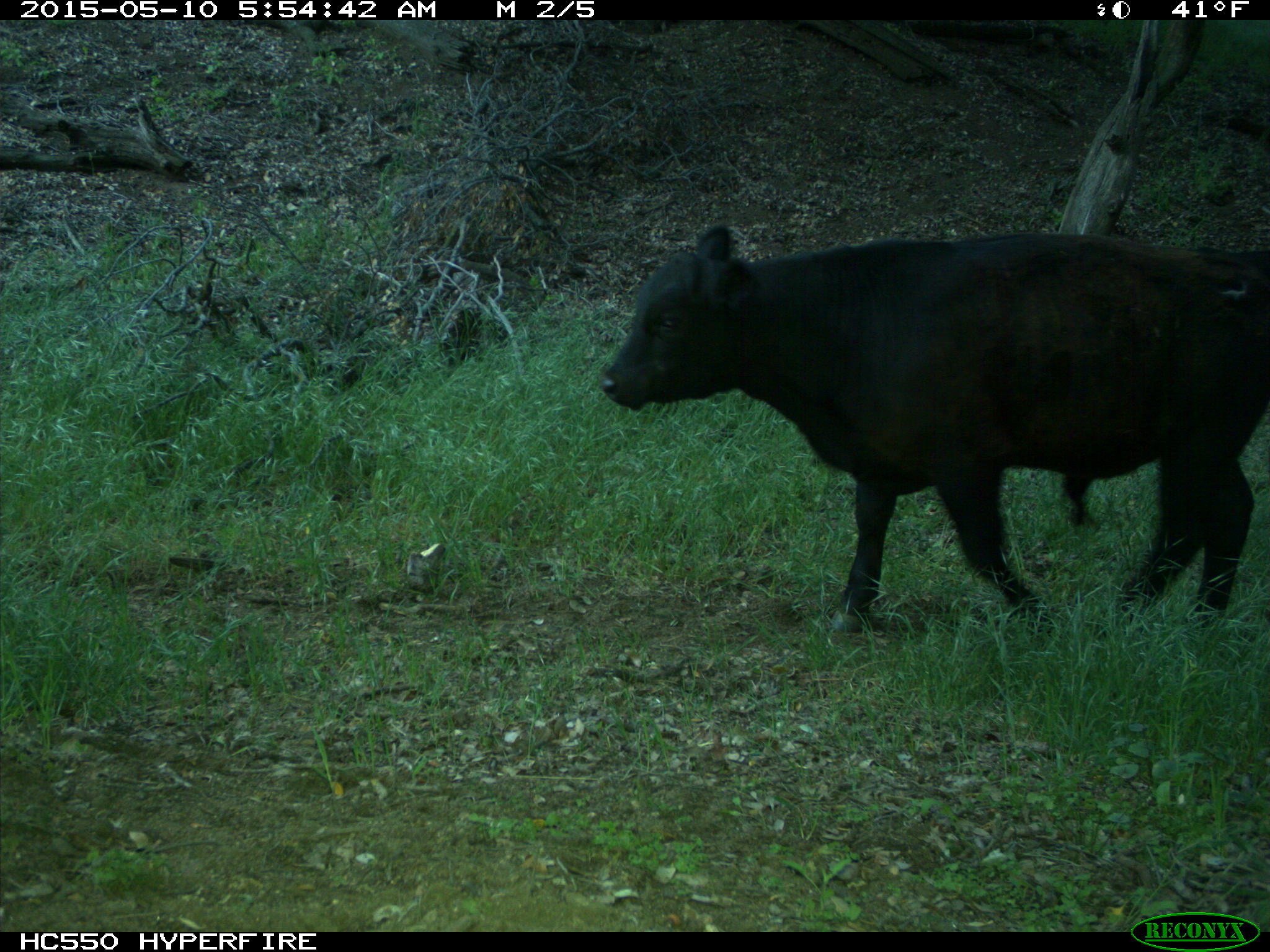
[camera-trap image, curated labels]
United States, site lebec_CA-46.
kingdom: Animalia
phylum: Chordata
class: Mammalia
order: Artiodactyla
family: Bovidae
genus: Bos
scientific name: Bos taurus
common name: domestic cow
Bos taurus (domestic cow).